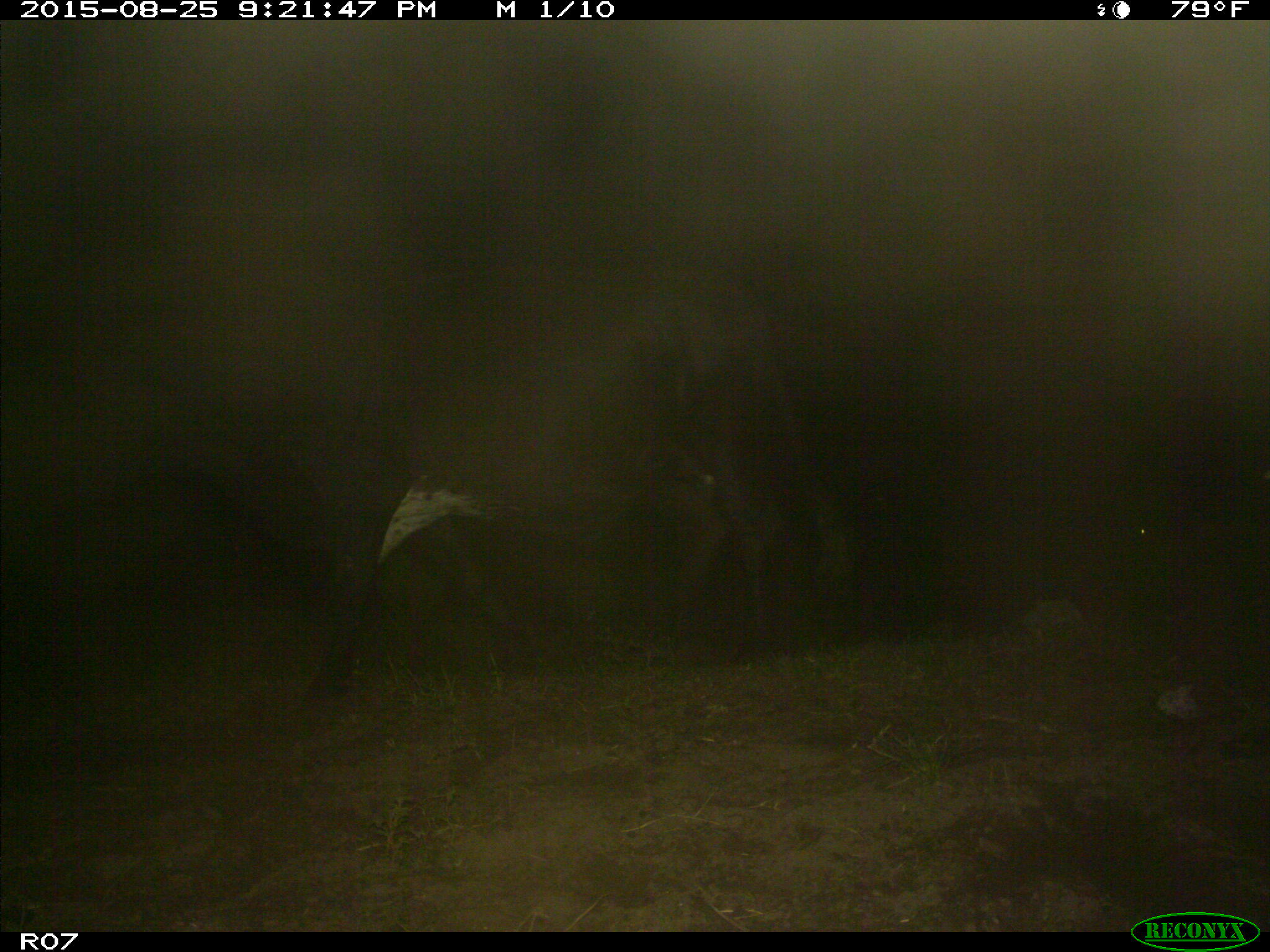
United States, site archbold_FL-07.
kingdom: Animalia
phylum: Chordata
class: Mammalia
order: Artiodactyla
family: Bovidae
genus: Bos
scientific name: Bos taurus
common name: domestic cow